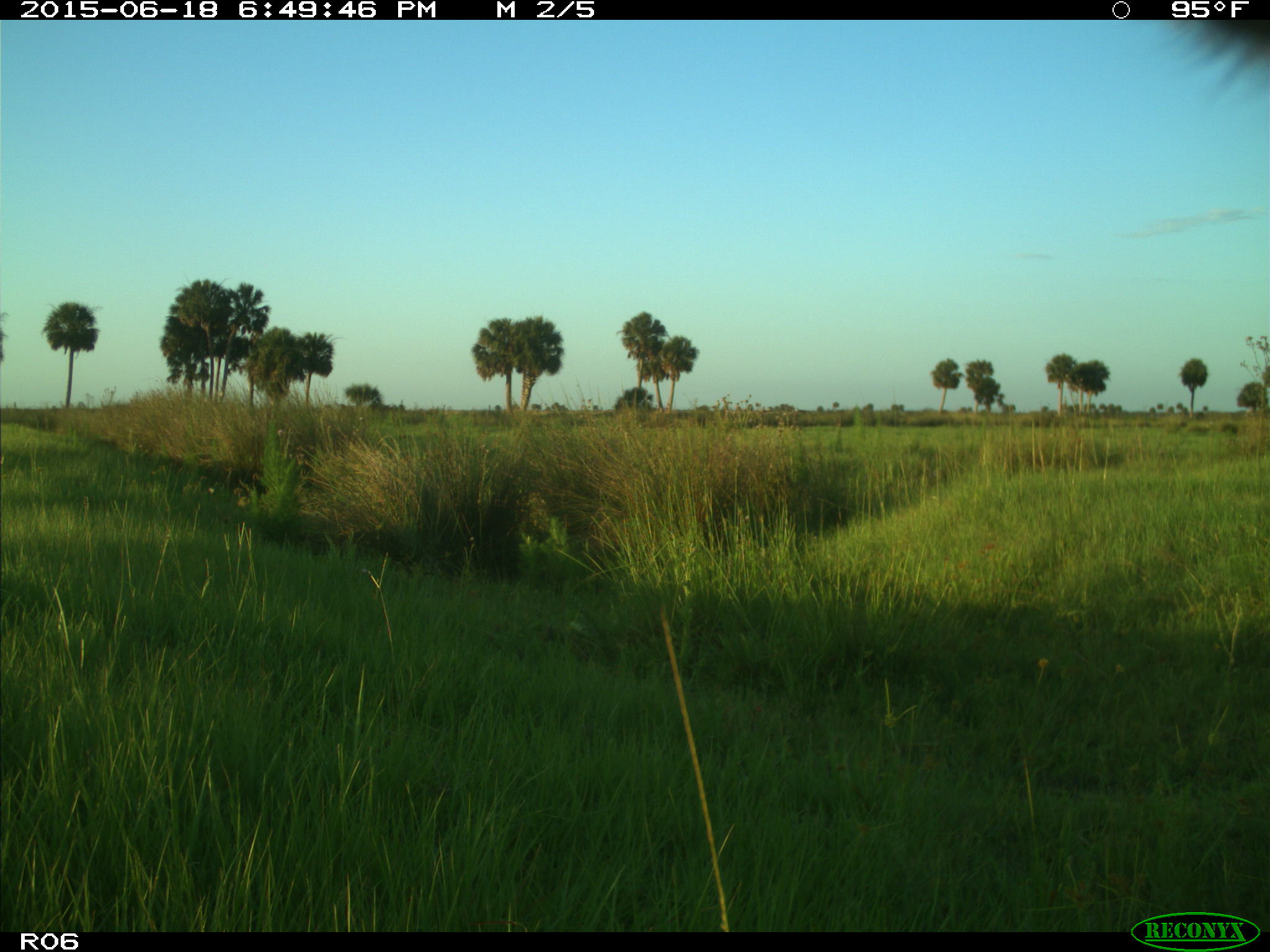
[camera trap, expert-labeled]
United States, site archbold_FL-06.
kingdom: Animalia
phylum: Chordata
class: Mammalia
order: Artiodactyla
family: Bovidae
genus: Bos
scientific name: Bos taurus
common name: domestic cow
Bos taurus (domestic cow).